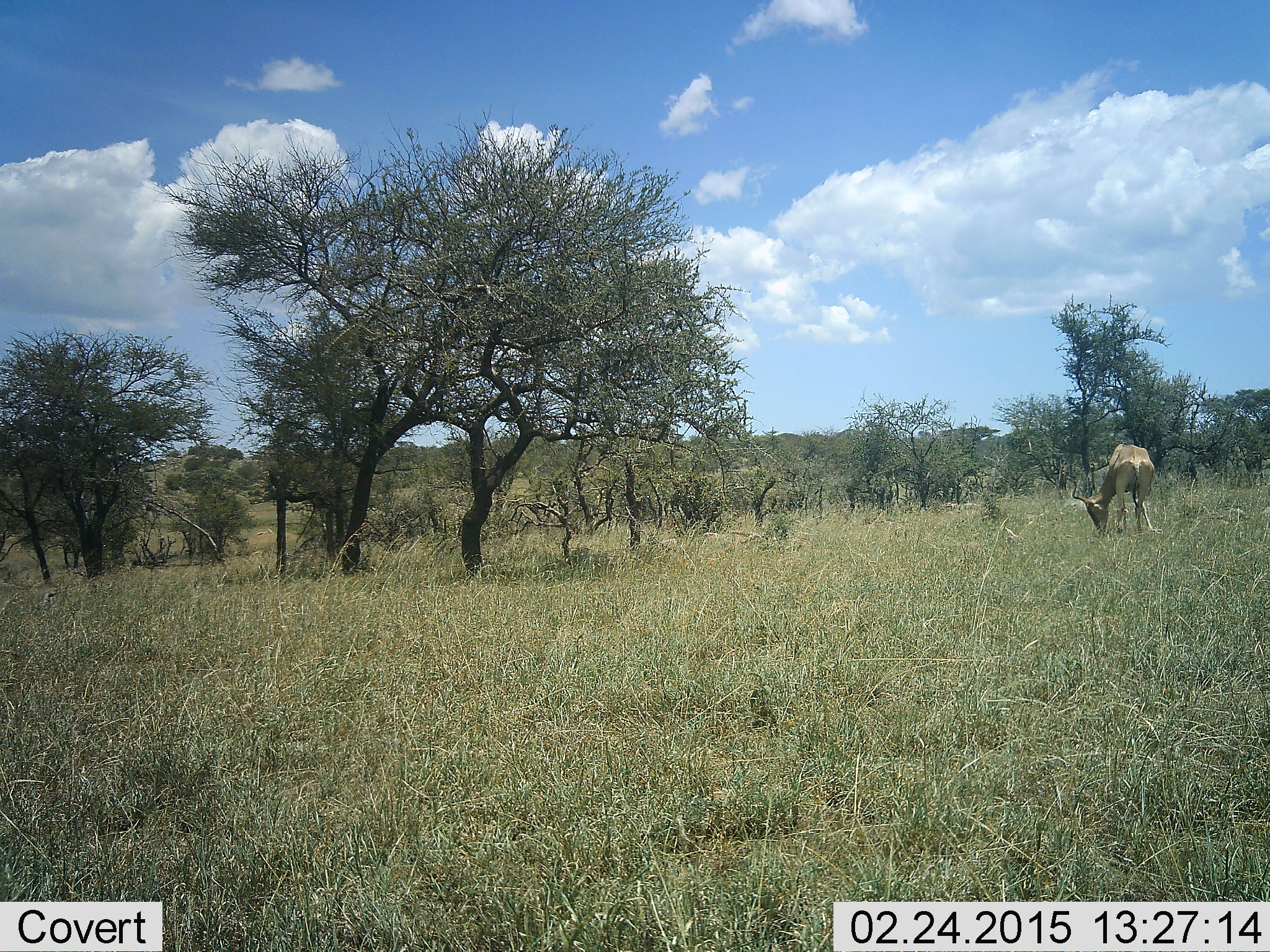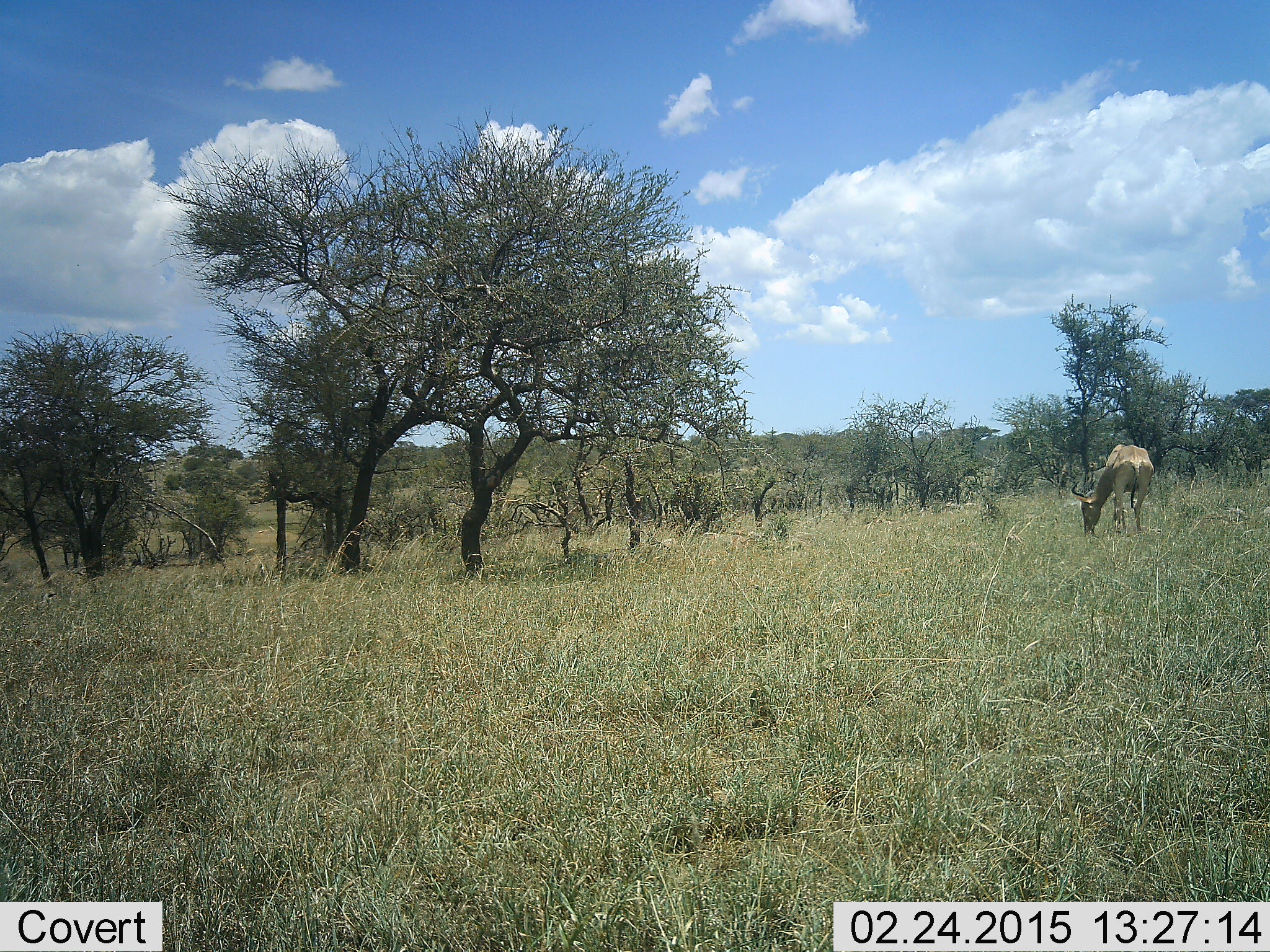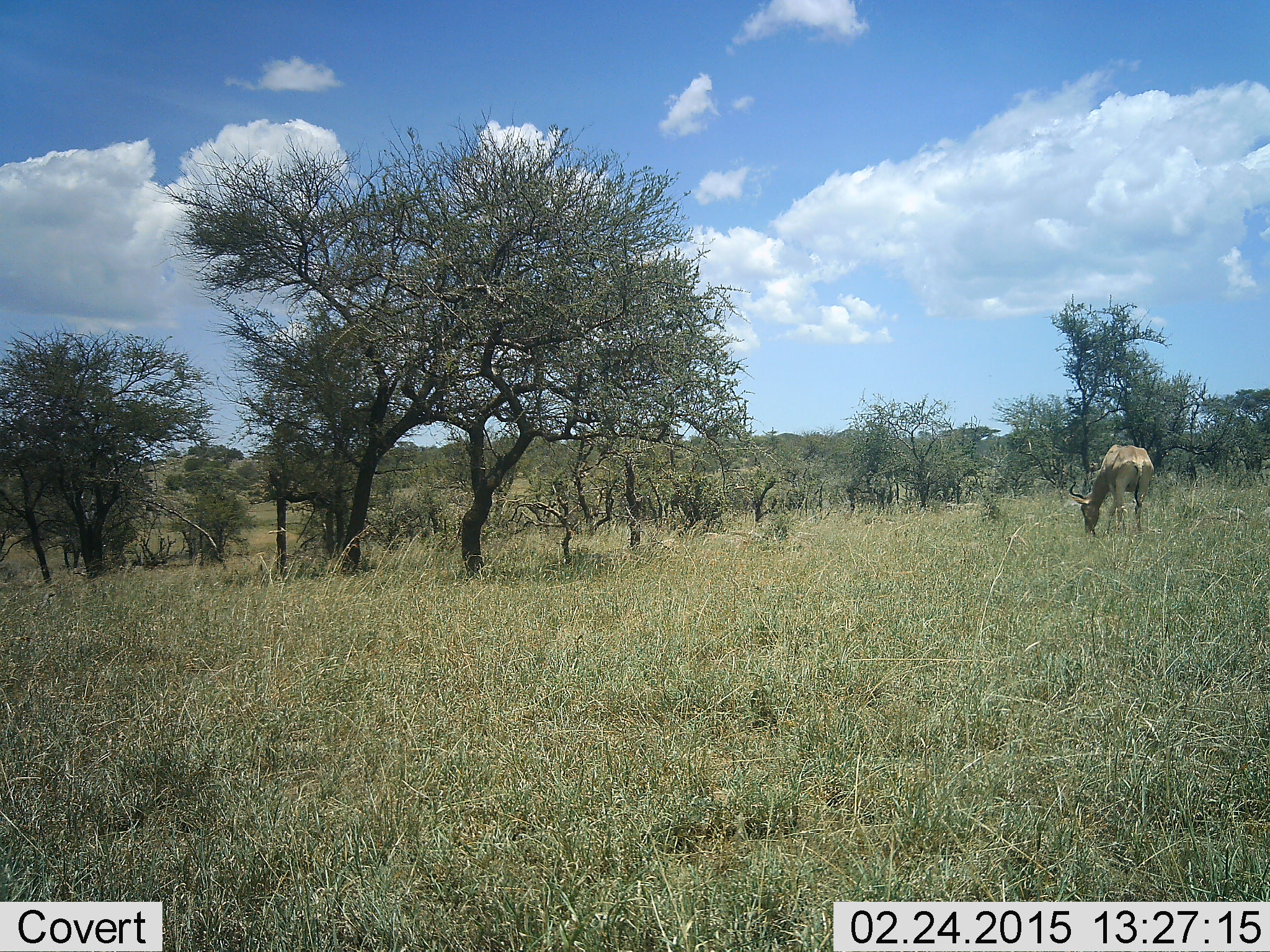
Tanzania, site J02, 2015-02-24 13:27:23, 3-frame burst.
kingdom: Animalia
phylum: Chordata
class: Mammalia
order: Artiodactyla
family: Bovidae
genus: Alcelaphus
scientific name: Alcelaphus buselaphus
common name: hartebeest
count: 1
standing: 20%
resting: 0%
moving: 10%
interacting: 0%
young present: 0%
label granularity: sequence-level